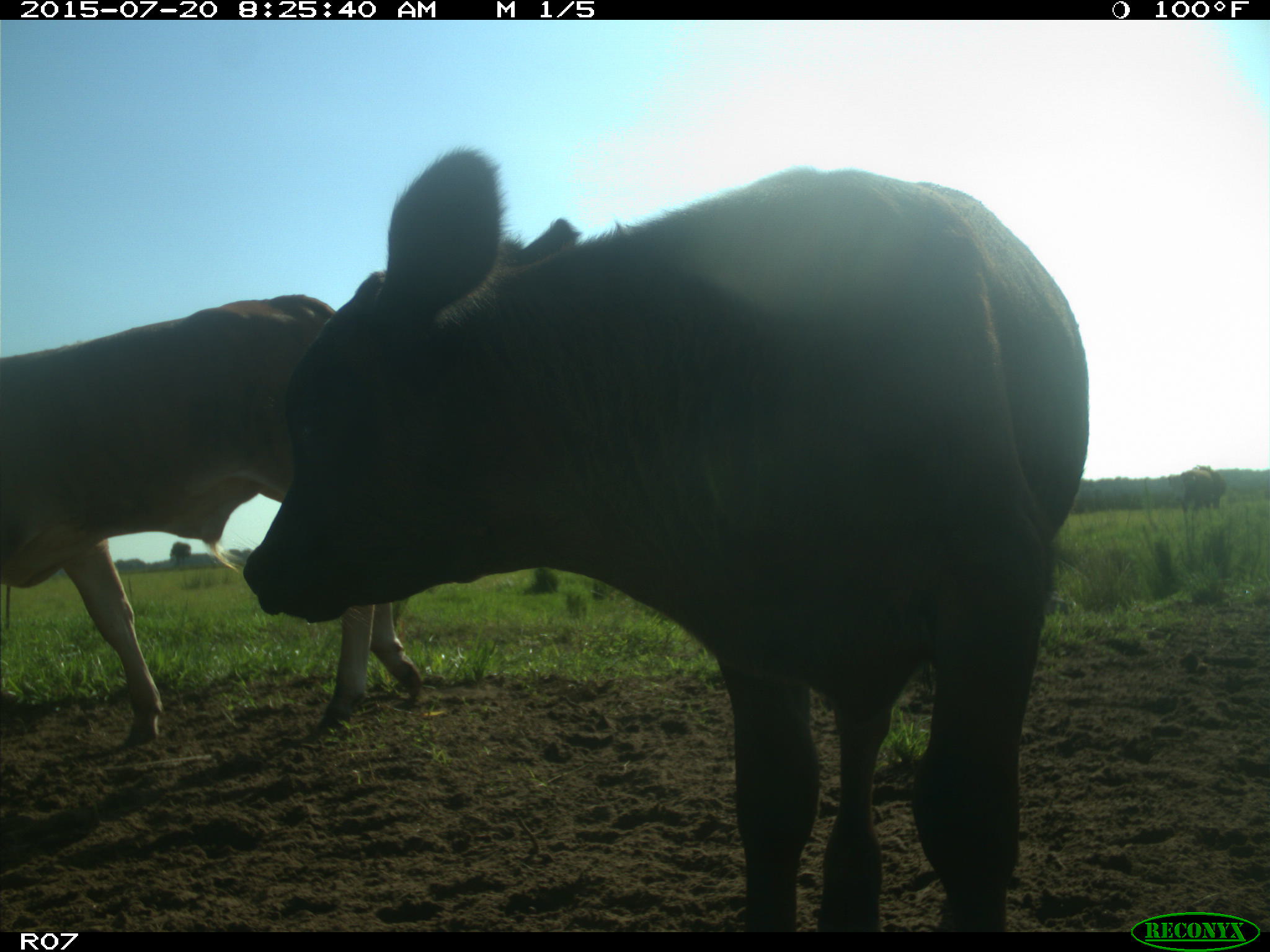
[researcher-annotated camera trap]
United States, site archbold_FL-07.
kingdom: Animalia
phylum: Chordata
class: Mammalia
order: Artiodactyla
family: Bovidae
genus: Bos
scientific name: Bos taurus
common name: domestic cow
Bos taurus (domestic cow).